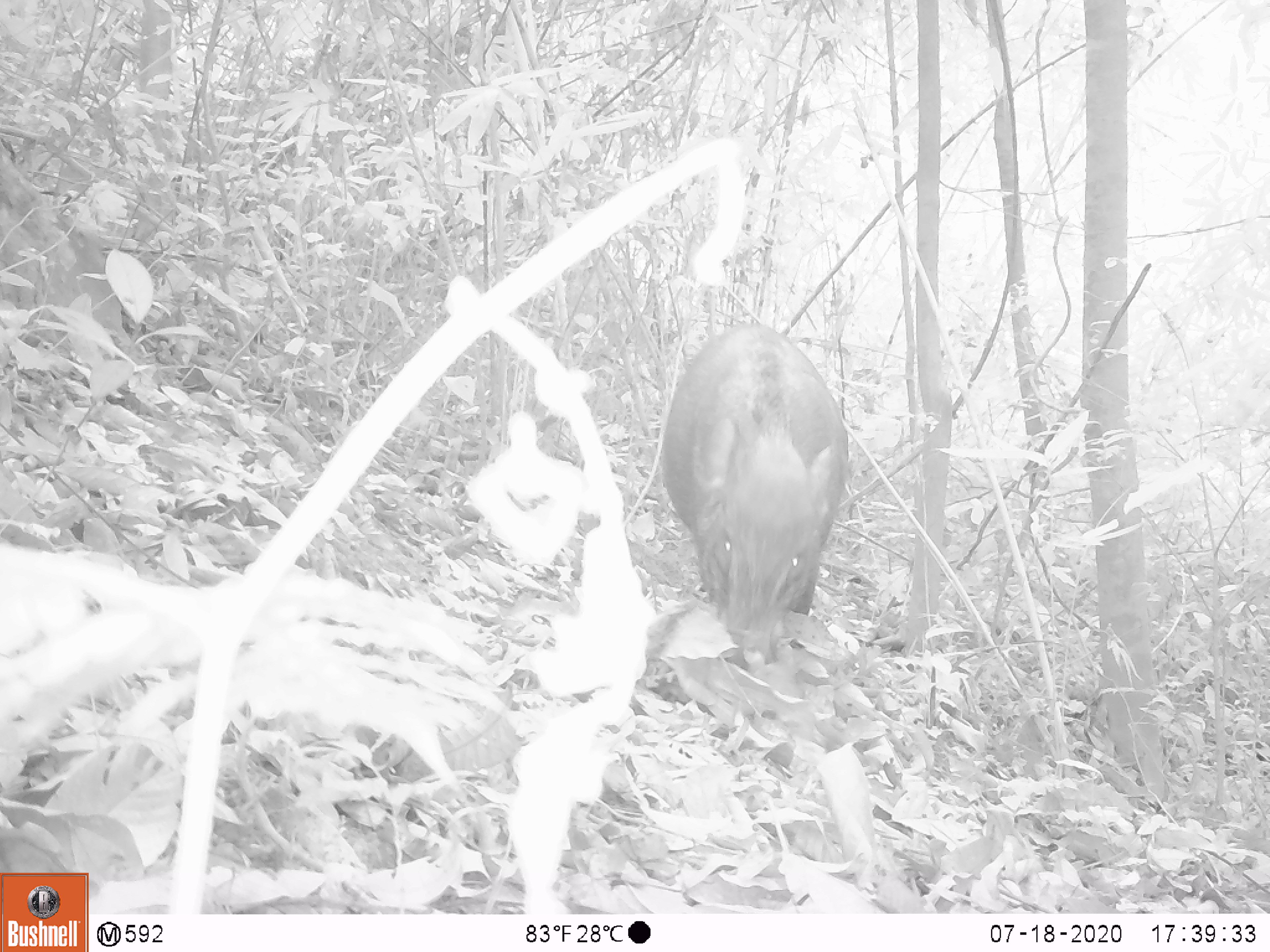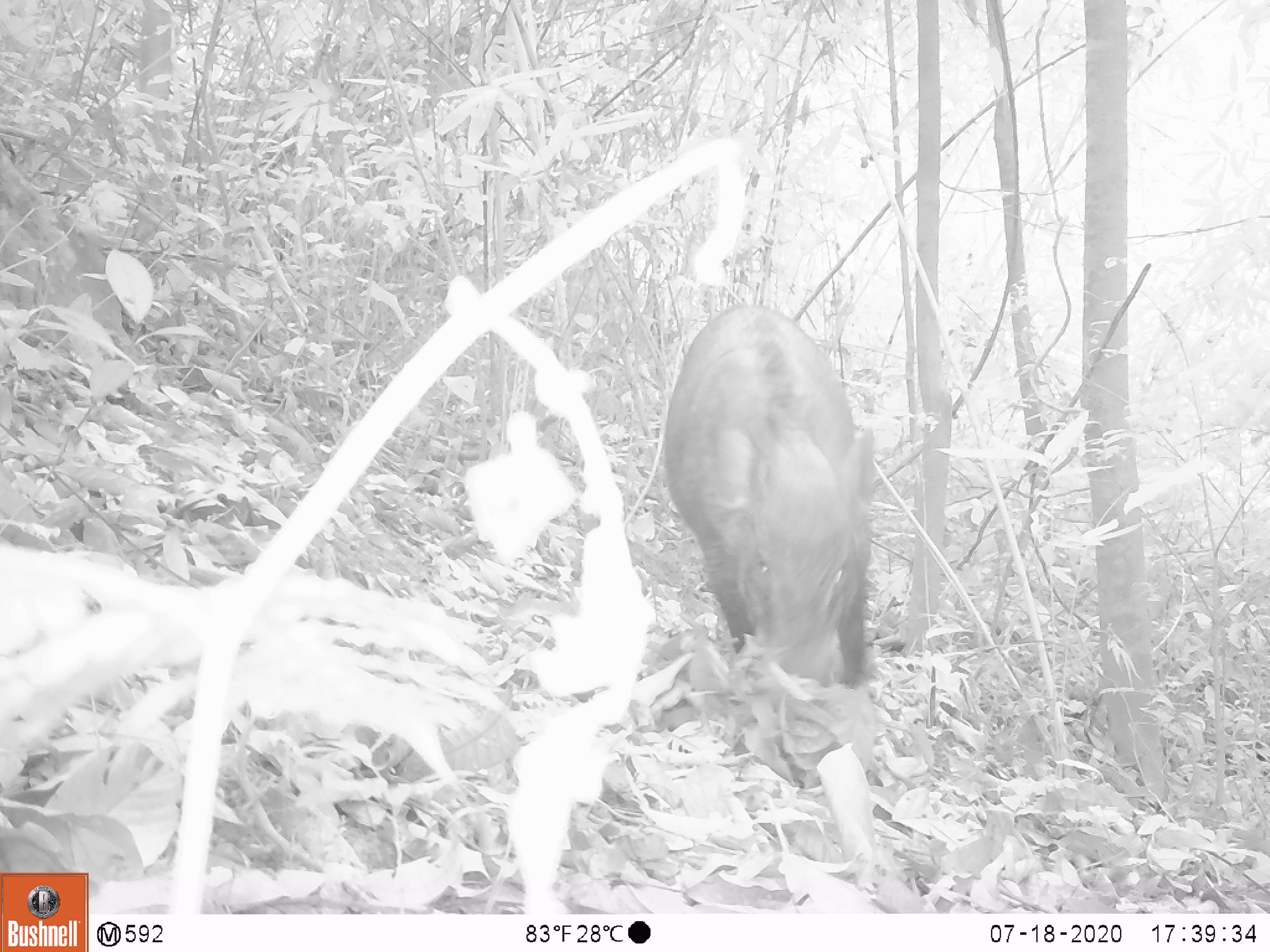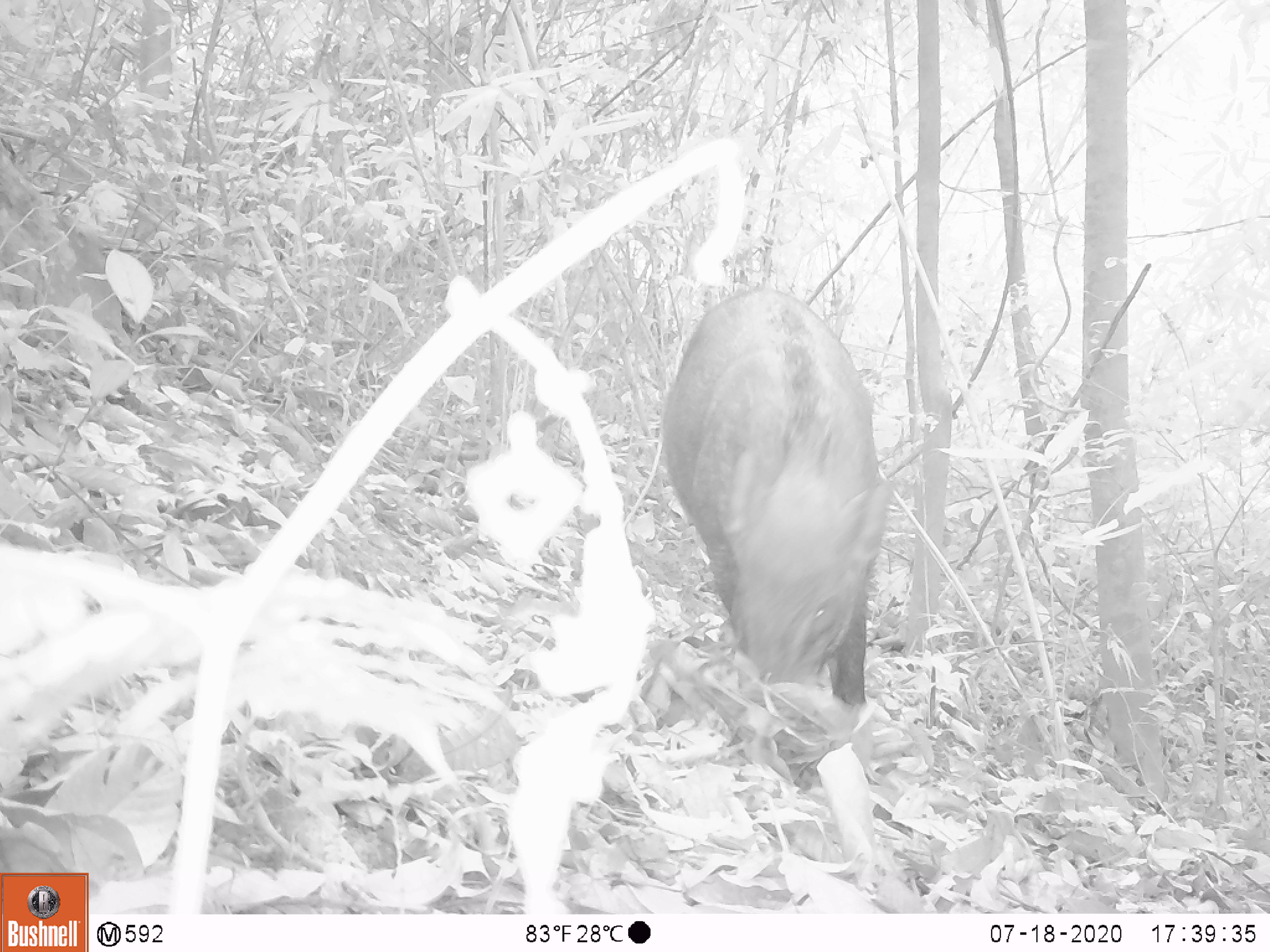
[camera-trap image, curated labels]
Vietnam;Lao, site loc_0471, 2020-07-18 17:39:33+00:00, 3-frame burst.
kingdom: Animalia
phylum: Chordata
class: Mammalia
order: Artiodactyla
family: Suidae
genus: Sus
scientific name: Sus scrofa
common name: eurasian wild pig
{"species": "eurasian wild pig (Sus scrofa)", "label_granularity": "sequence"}